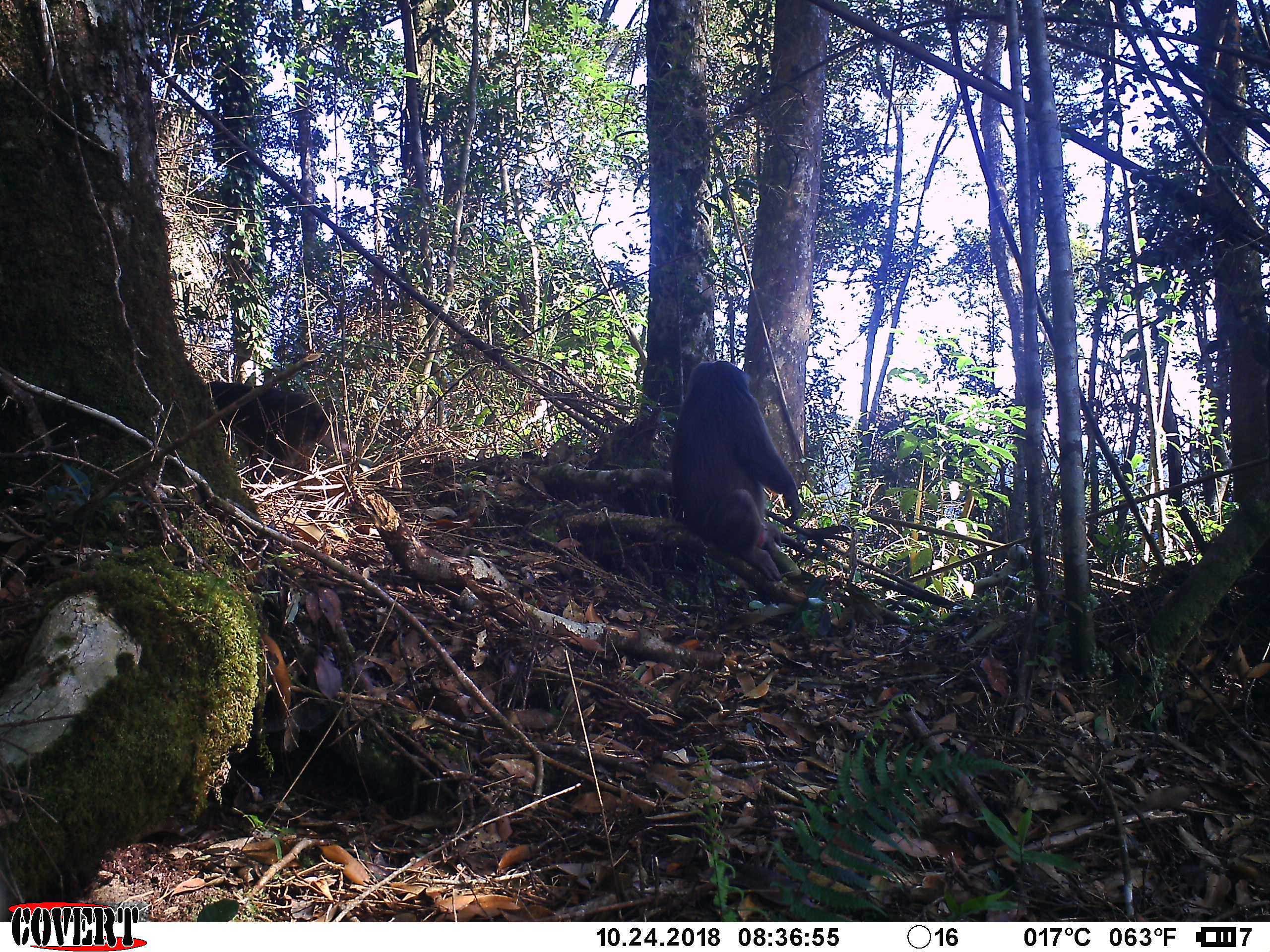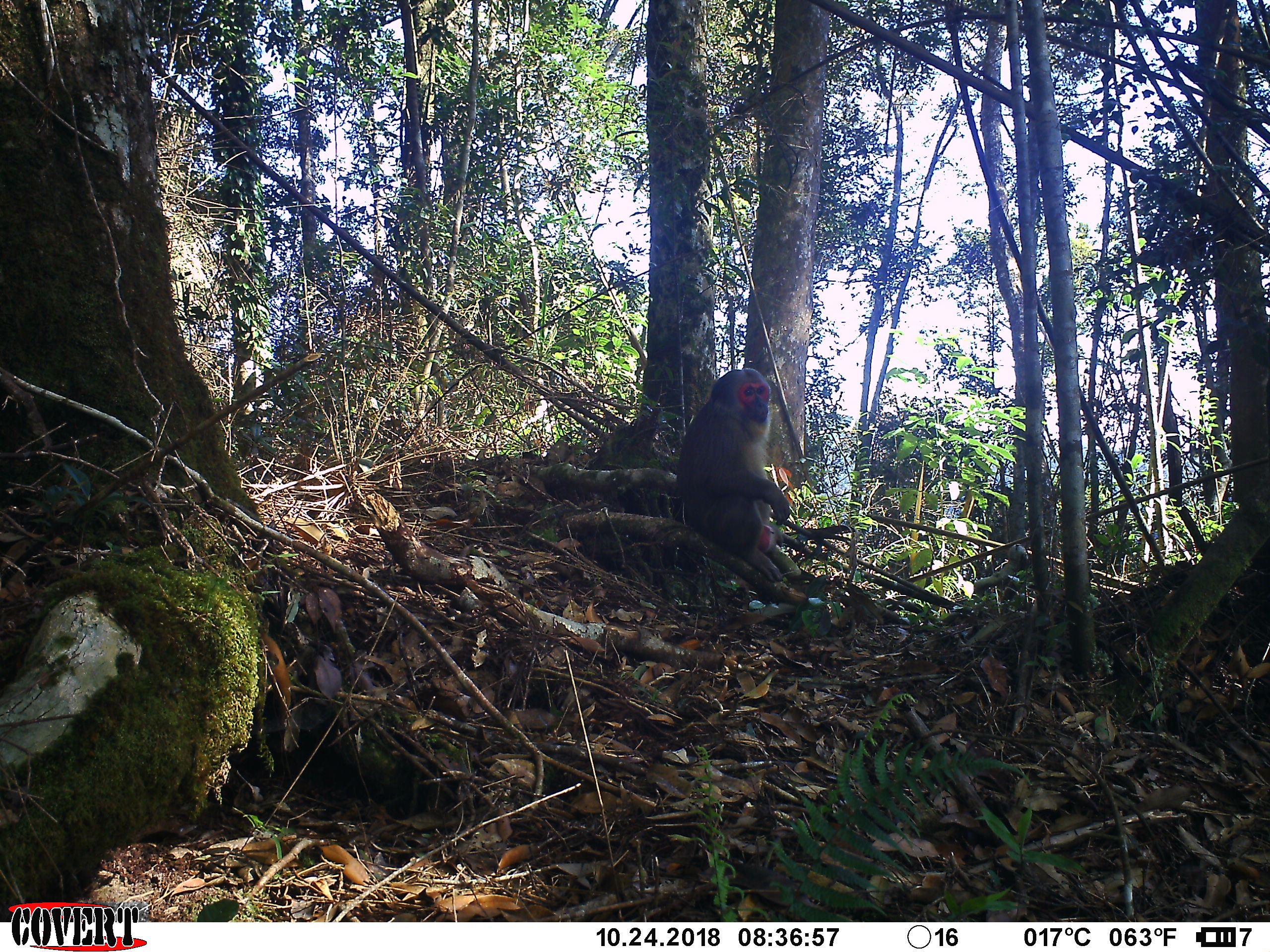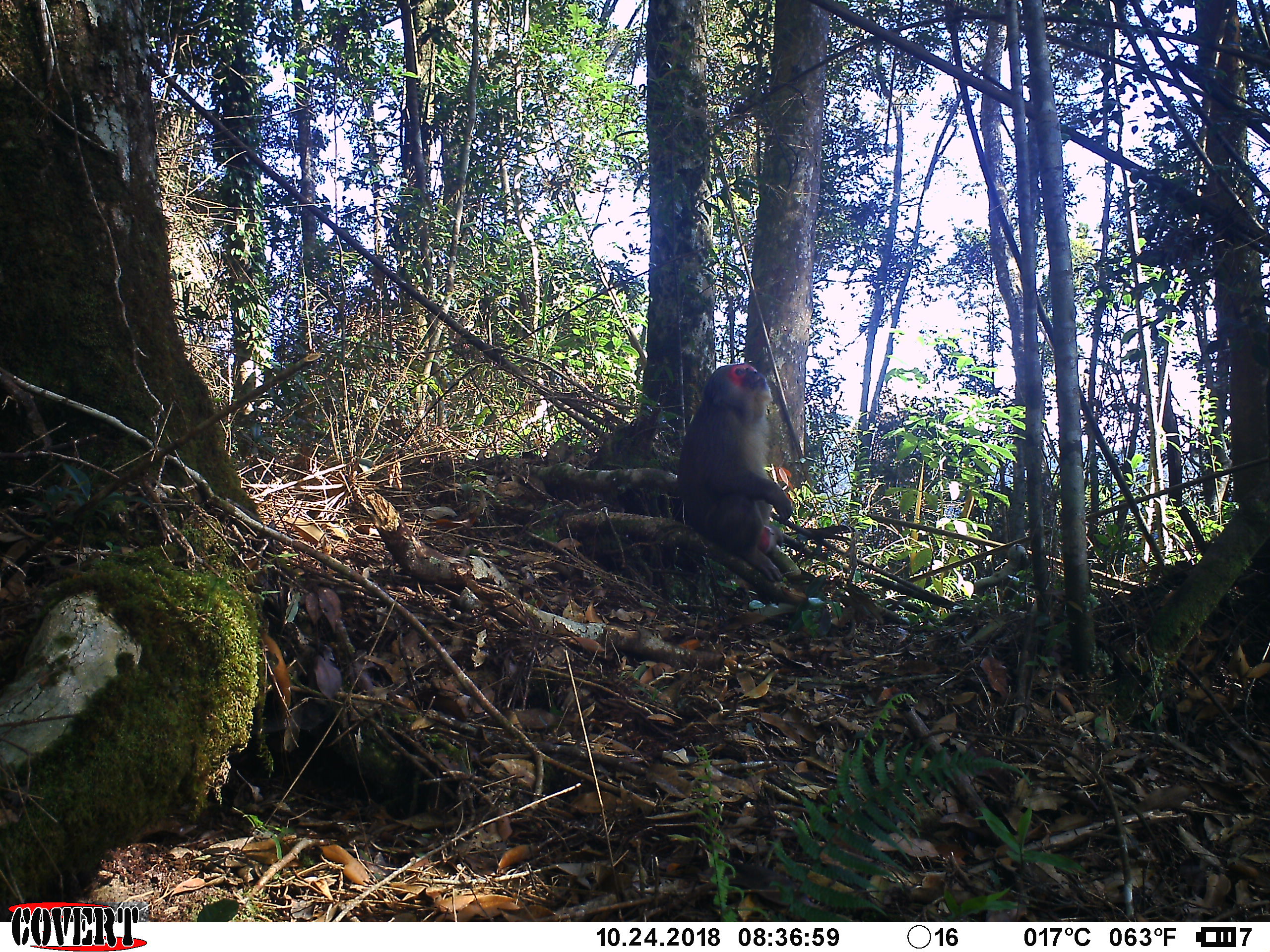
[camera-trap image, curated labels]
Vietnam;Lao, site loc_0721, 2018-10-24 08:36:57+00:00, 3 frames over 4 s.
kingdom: Animalia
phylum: Chordata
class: Mammalia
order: Primates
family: Cercopithecidae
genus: Macaca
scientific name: Macaca arctoides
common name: stump-tailed macaque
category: stump tailed macaque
Stump tailed macaque (stump-tailed macaque) (Macaca arctoides). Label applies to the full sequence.